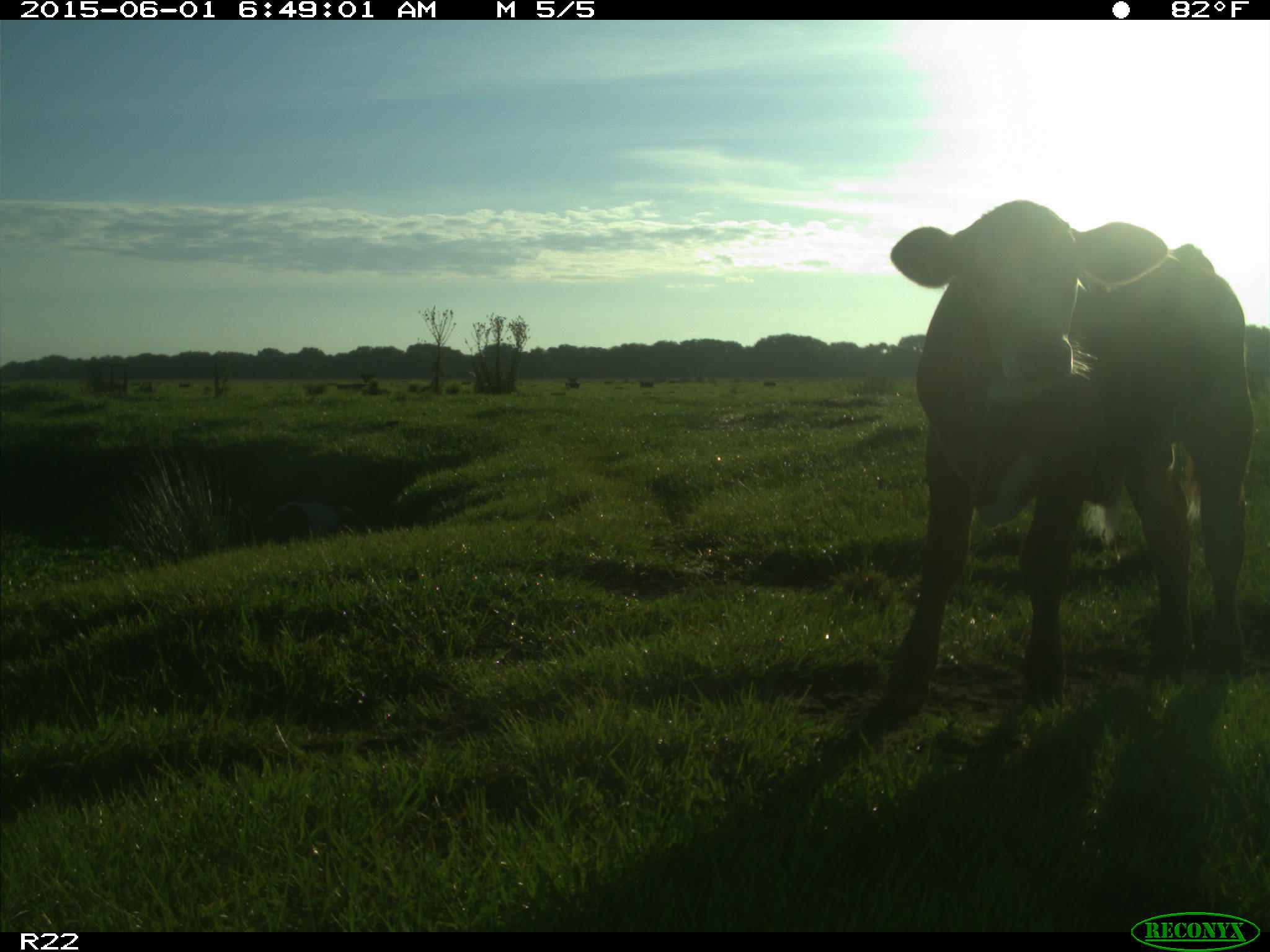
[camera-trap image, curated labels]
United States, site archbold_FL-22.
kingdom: Animalia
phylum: Chordata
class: Mammalia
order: Artiodactyla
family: Bovidae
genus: Bos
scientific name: Bos taurus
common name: domestic cow